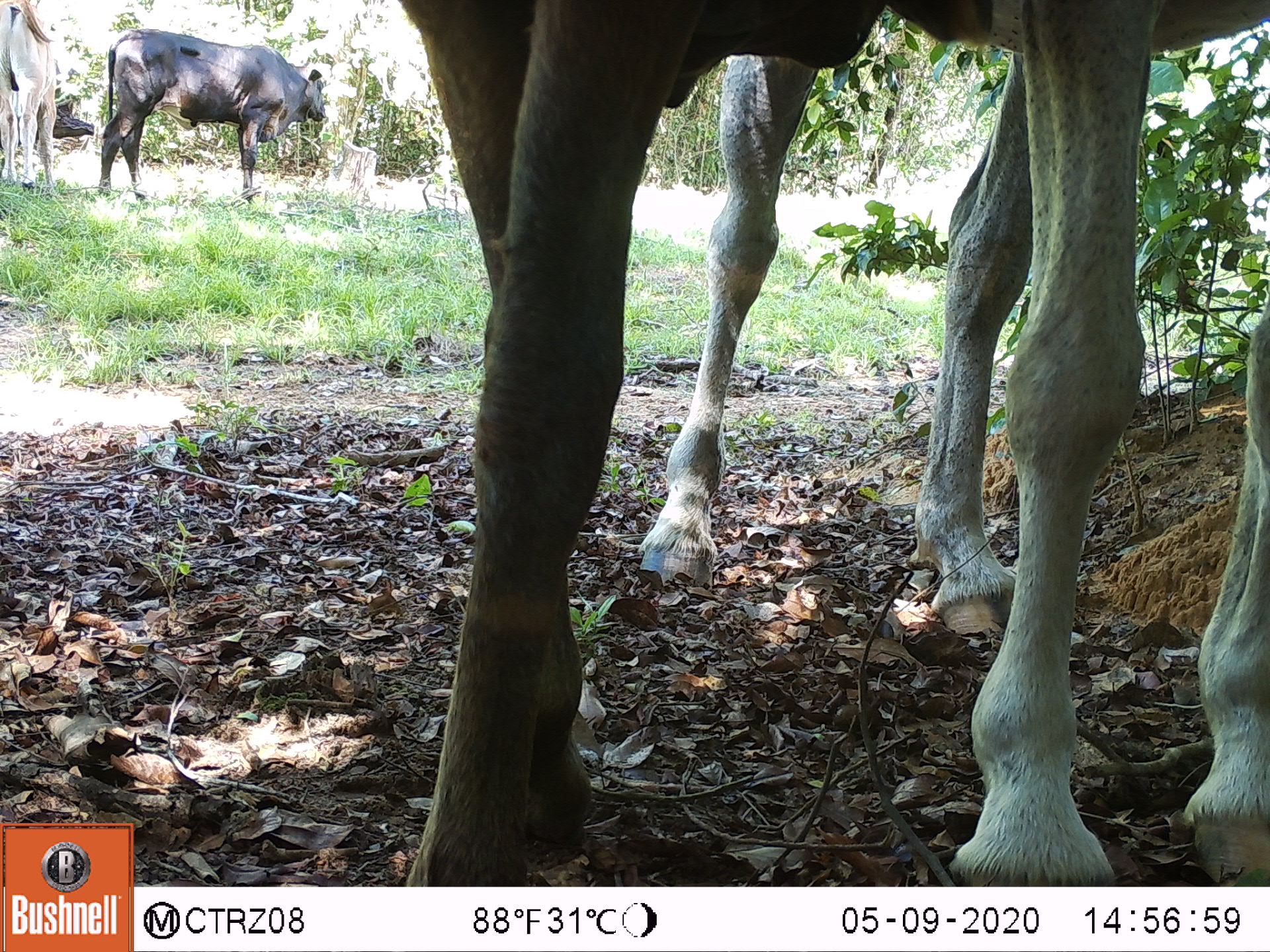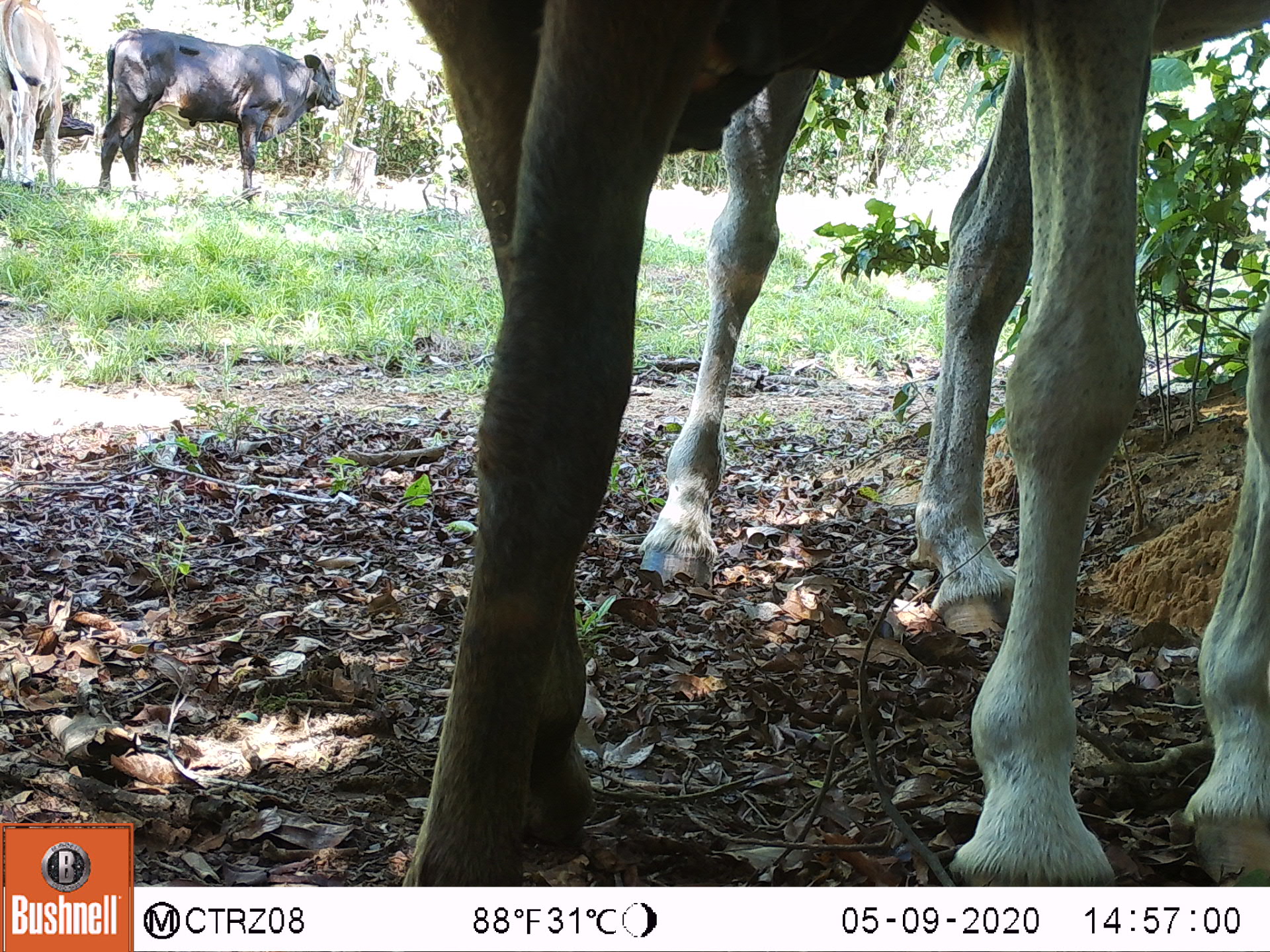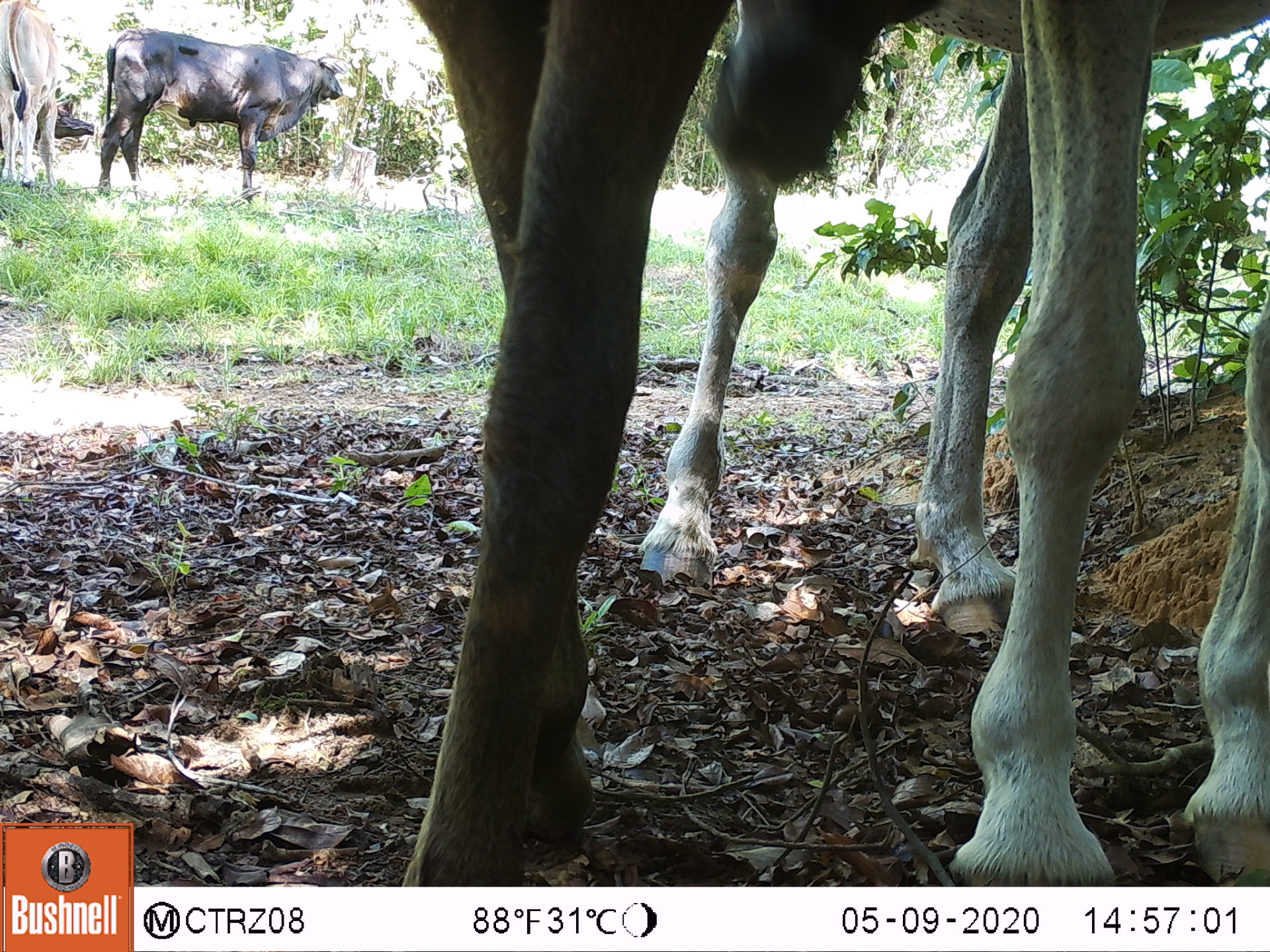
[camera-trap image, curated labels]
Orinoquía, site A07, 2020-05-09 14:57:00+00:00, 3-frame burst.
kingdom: Animalia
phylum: Chordata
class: Mammalia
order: Perissodactyla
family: Equidae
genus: Equus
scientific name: Equus caballus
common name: domestic horse